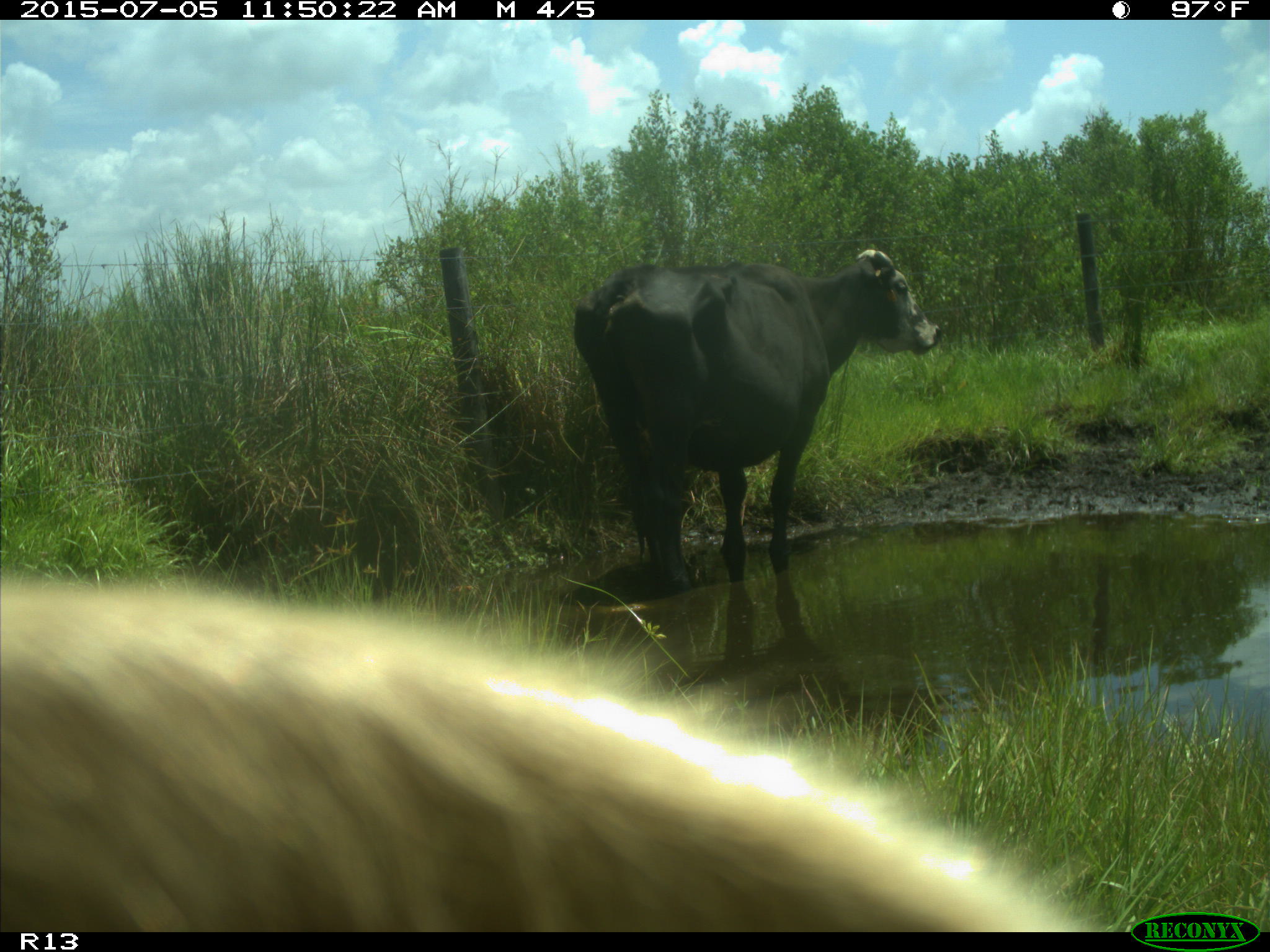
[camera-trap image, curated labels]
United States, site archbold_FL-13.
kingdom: Animalia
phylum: Chordata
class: Mammalia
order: Artiodactyla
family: Bovidae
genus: Bos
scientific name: Bos taurus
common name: domestic cow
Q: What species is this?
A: Bos taurus (domestic cow).